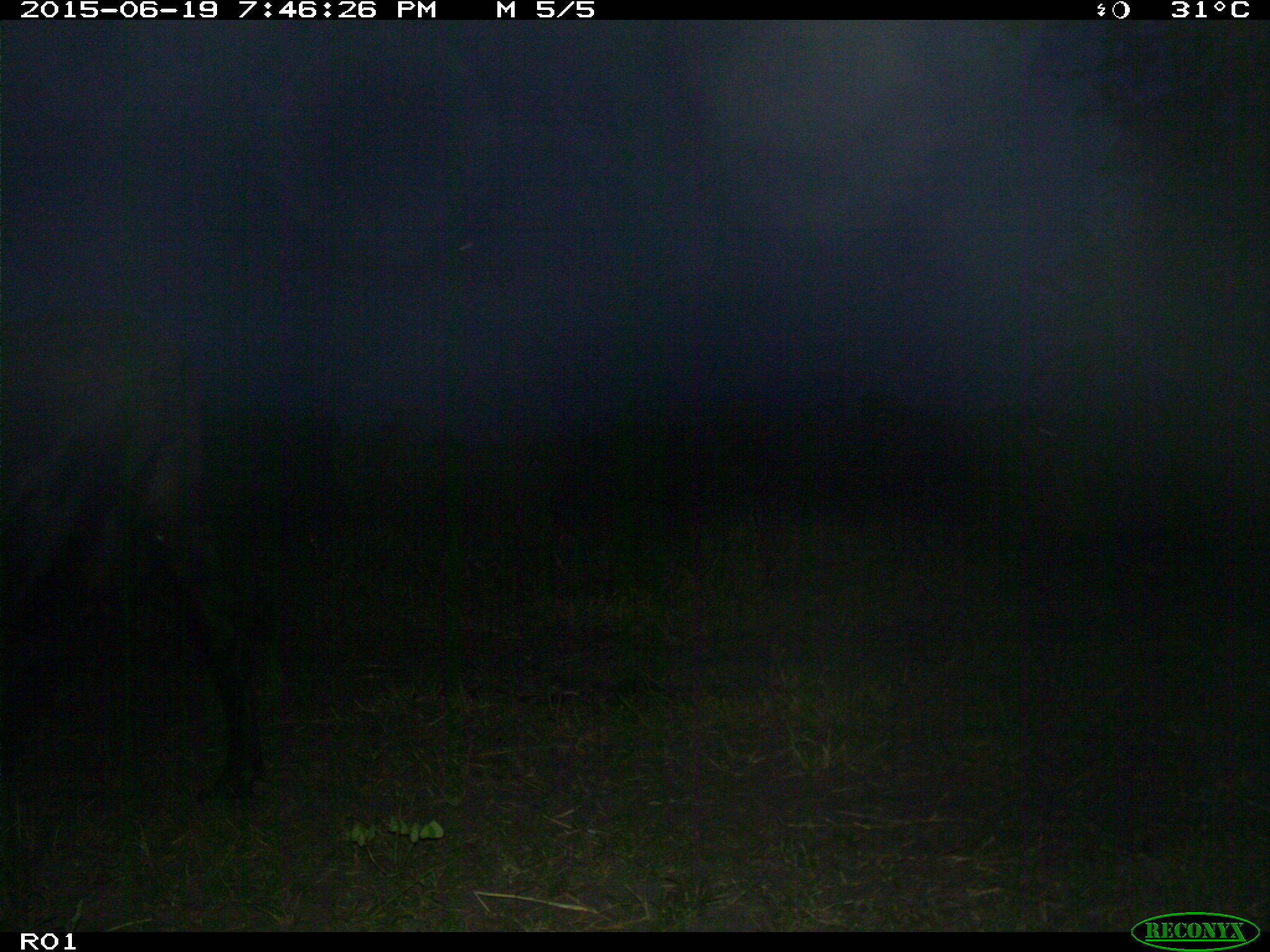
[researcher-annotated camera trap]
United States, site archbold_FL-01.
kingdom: Animalia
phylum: Chordata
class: Mammalia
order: Artiodactyla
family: Bovidae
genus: Bos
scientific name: Bos taurus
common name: domestic cow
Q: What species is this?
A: Bos taurus (domestic cow).